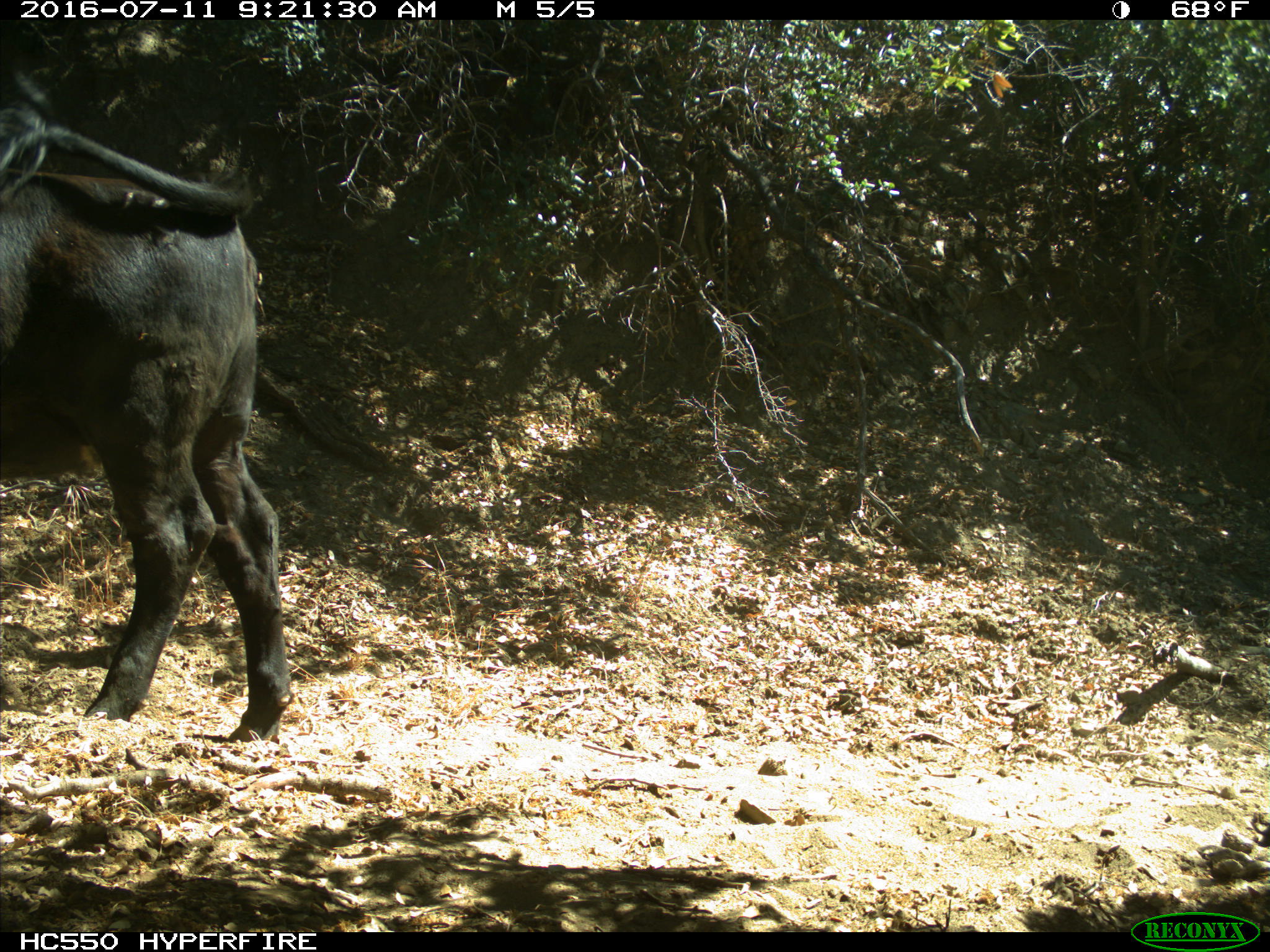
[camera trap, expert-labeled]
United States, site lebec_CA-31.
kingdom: Animalia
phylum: Chordata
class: Mammalia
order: Artiodactyla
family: Bovidae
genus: Bos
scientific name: Bos taurus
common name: domestic cow